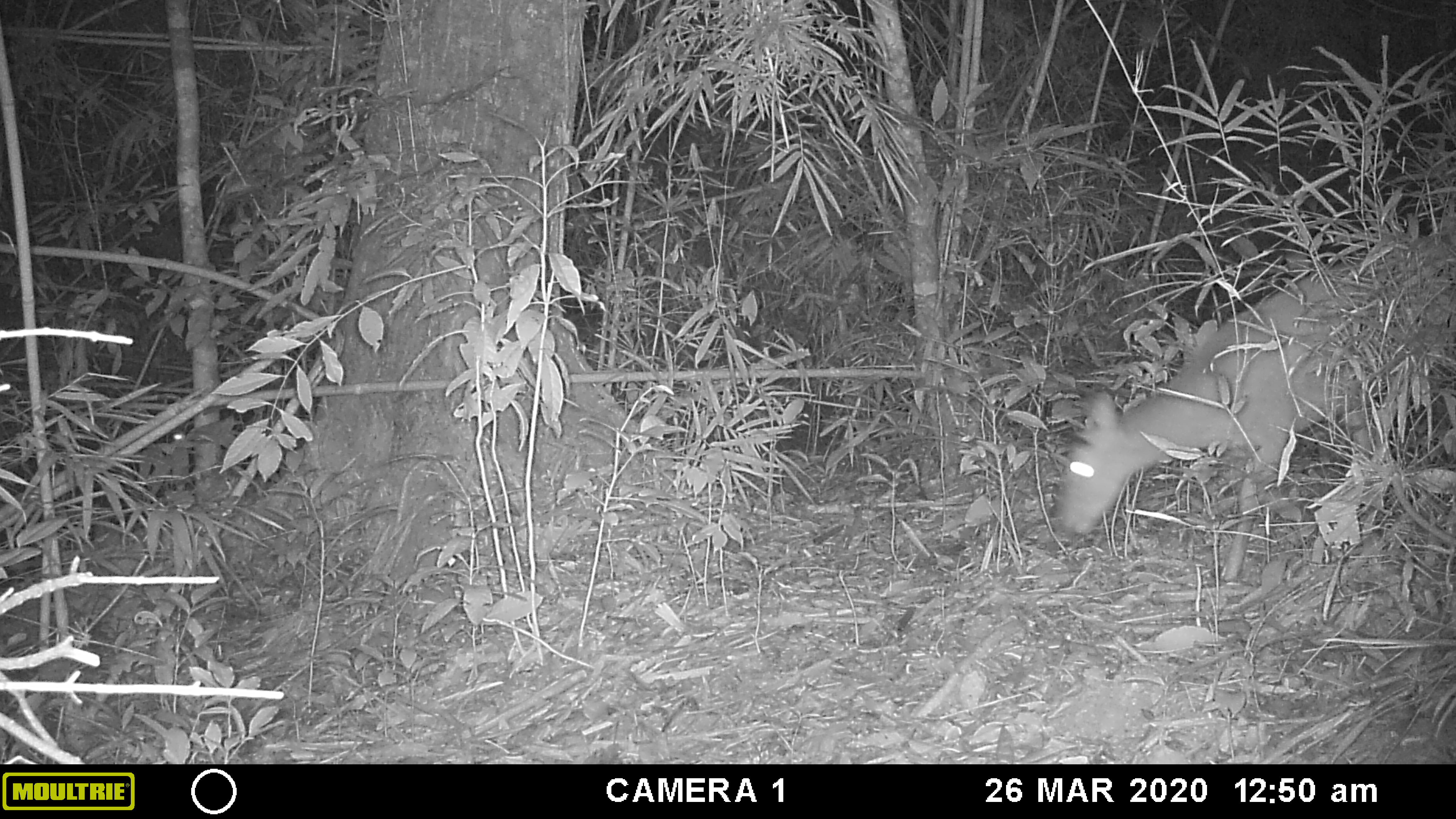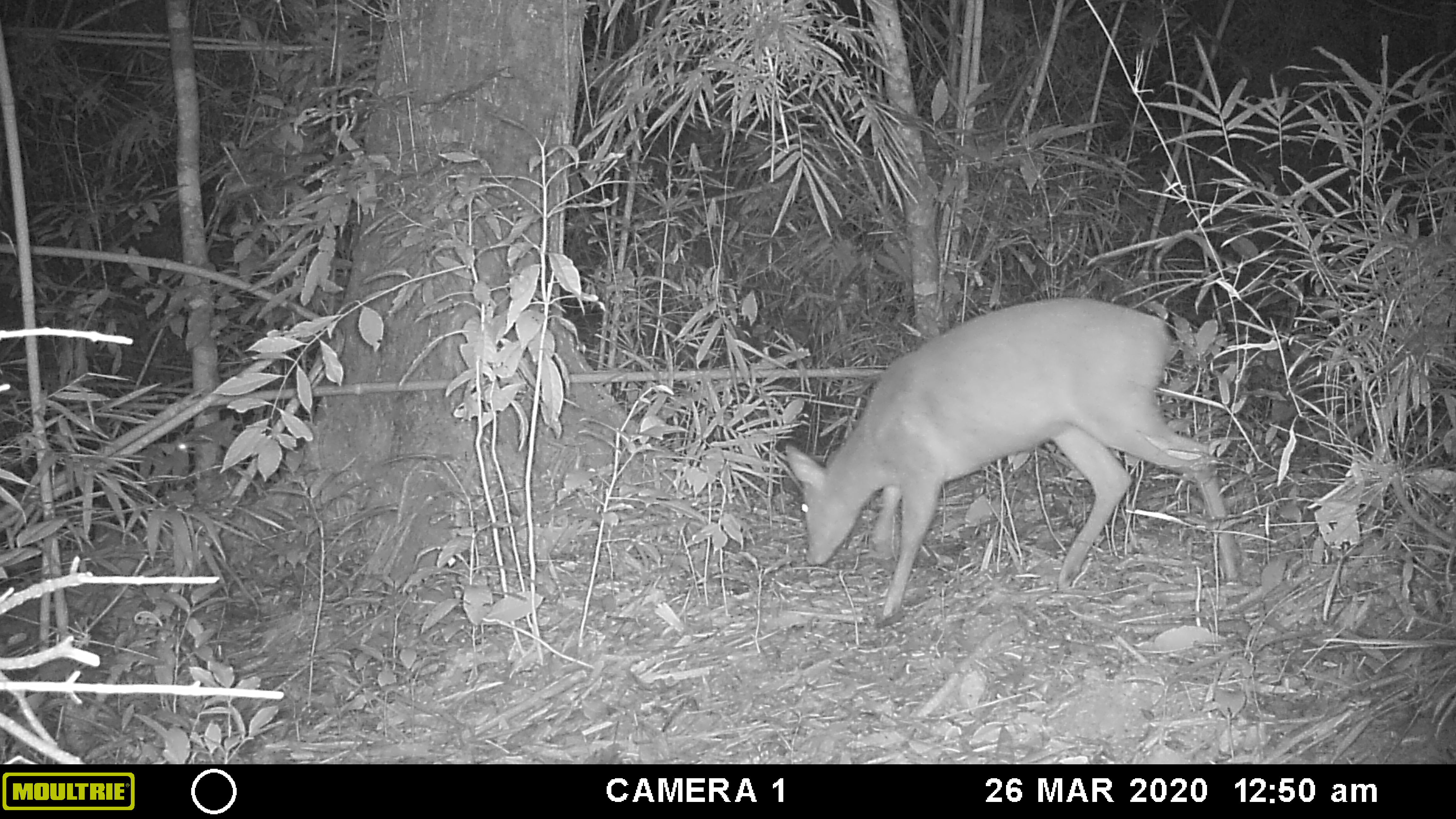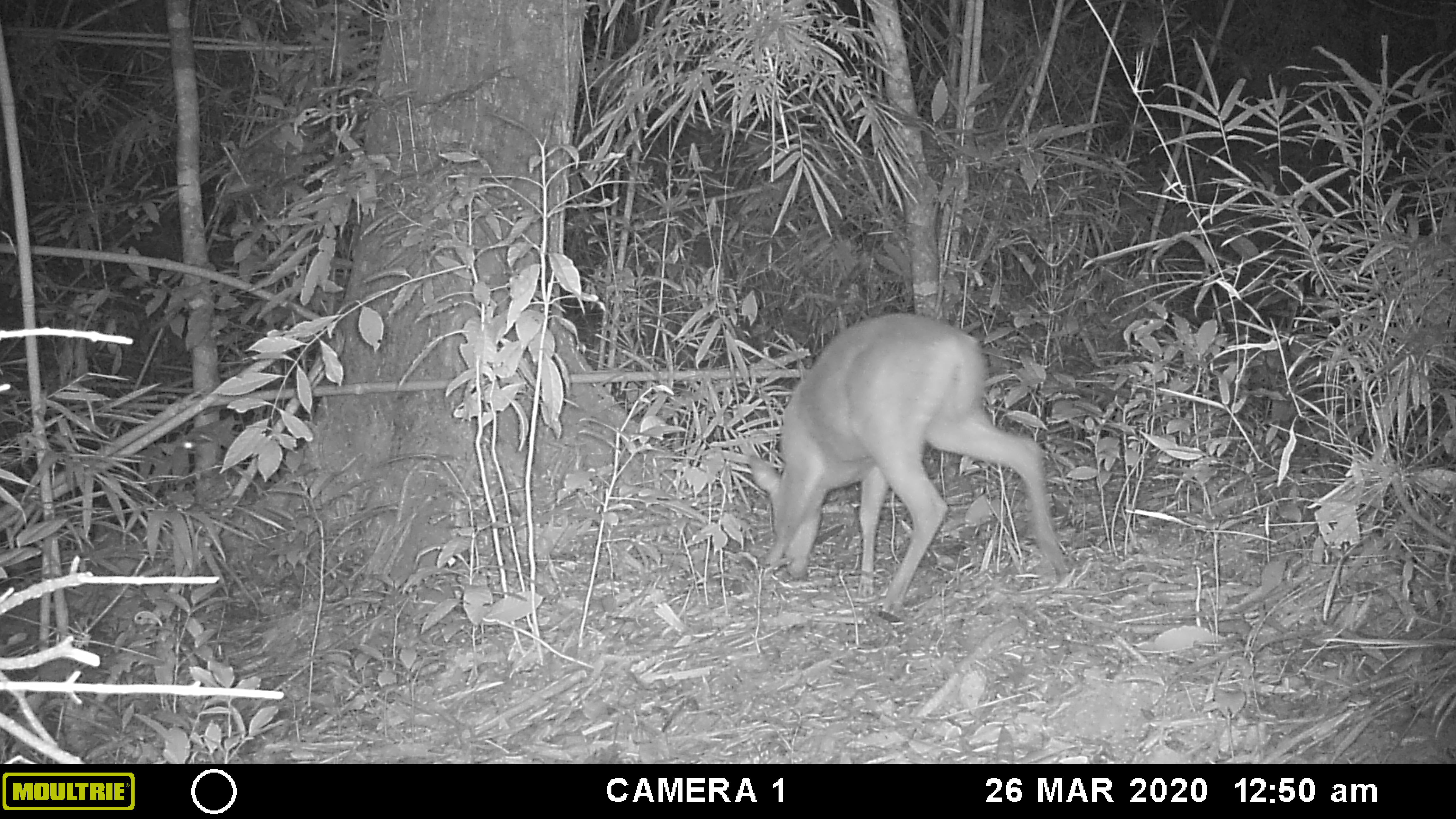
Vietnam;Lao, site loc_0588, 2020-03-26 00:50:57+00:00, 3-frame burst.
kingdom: Animalia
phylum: Chordata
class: Mammalia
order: Artiodactyla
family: Cervidae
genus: Muntiacus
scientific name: Muntiacus muntjak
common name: red muntjac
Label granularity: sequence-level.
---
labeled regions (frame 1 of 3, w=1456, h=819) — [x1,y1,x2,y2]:
red muntjac: [1054,234,1456,585]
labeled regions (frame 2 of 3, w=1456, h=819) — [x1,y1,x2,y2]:
red muntjac: [783,296,1238,618]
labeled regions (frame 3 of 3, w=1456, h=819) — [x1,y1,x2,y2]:
red muntjac: [746,311,1072,612]